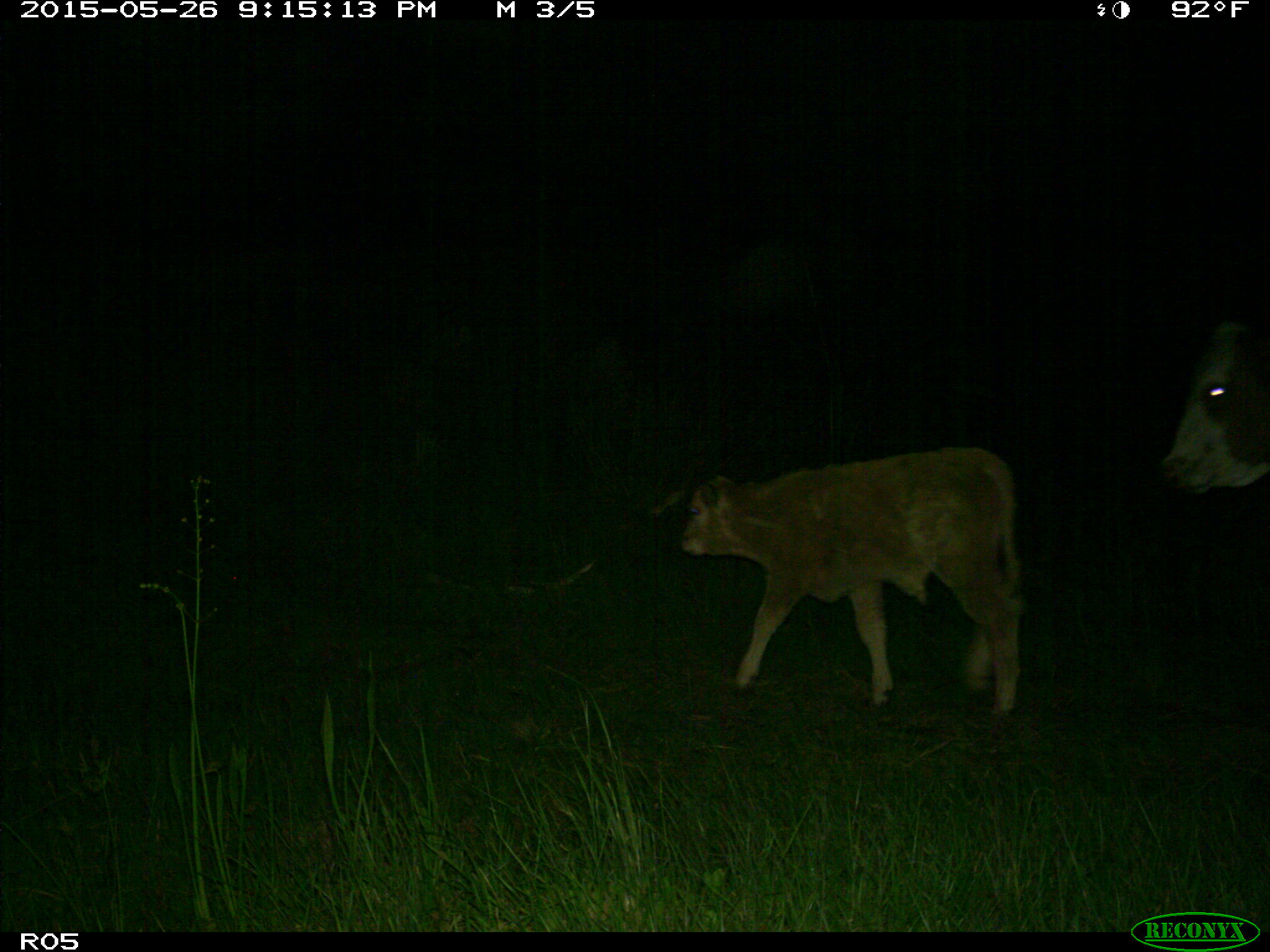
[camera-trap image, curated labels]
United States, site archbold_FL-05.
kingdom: Animalia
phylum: Chordata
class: Mammalia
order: Artiodactyla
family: Bovidae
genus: Bos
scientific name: Bos taurus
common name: domestic cow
Bos taurus (domestic cow).